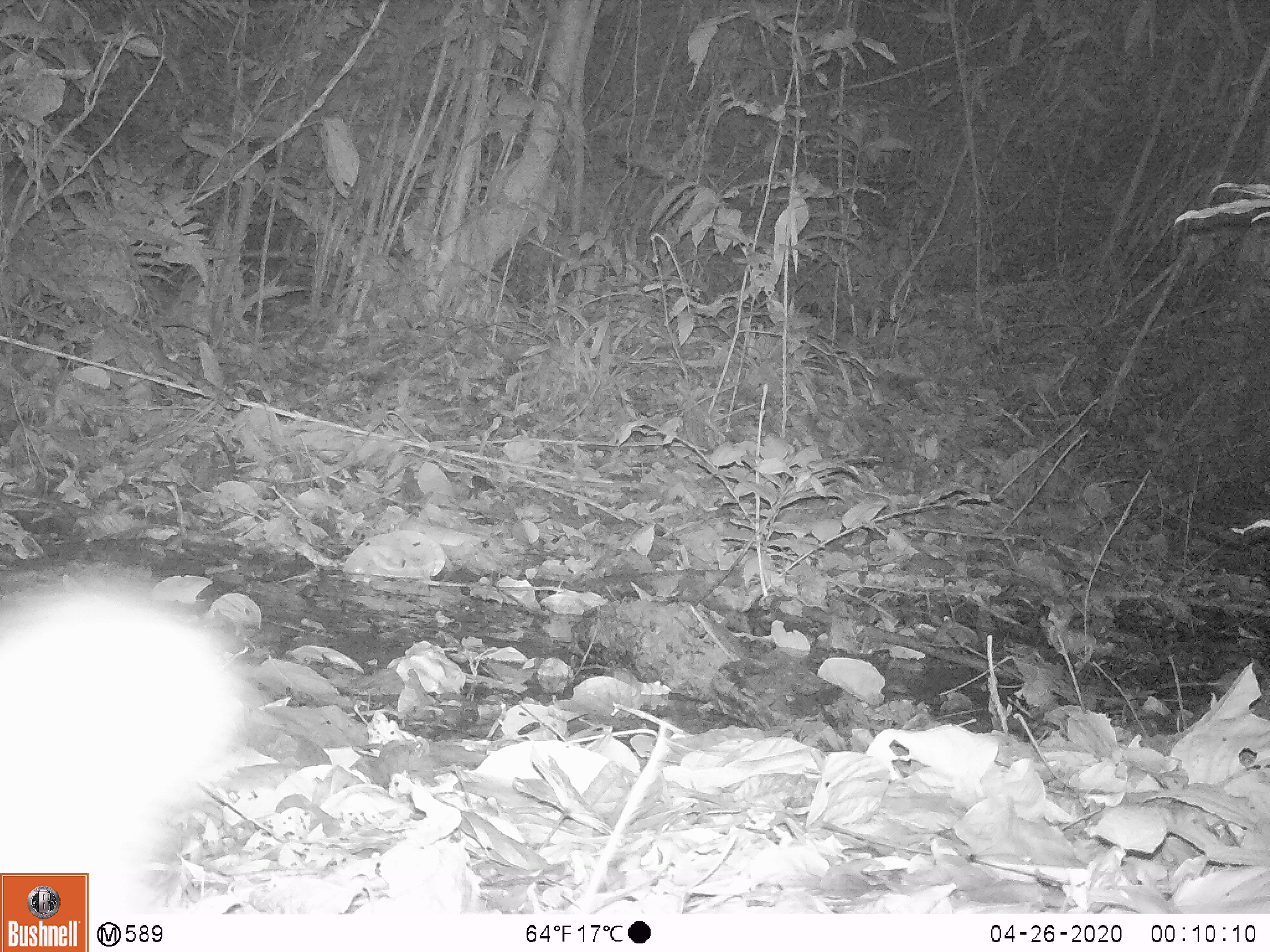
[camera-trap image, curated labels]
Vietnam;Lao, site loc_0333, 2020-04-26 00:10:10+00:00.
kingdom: Animalia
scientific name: Animalia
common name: animal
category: unidentified animal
Unidentified animal (animal) (Animalia). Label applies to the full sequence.